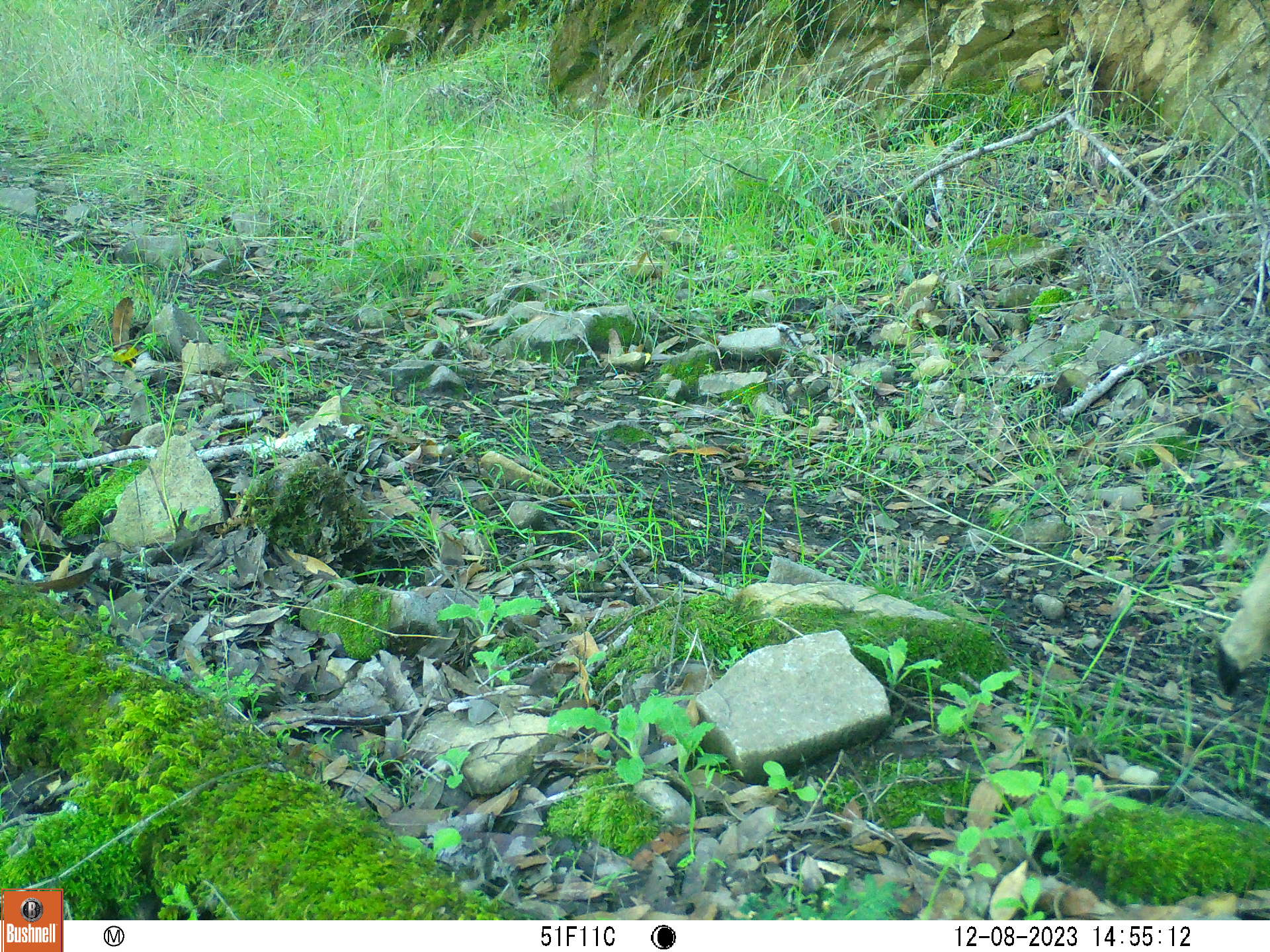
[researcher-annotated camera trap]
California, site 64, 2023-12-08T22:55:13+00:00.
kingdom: Animalia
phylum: Chordata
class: Mammalia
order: Artiodactyla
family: Cervidae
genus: Odocoileus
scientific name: Odocoileus hemionus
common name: mule deer